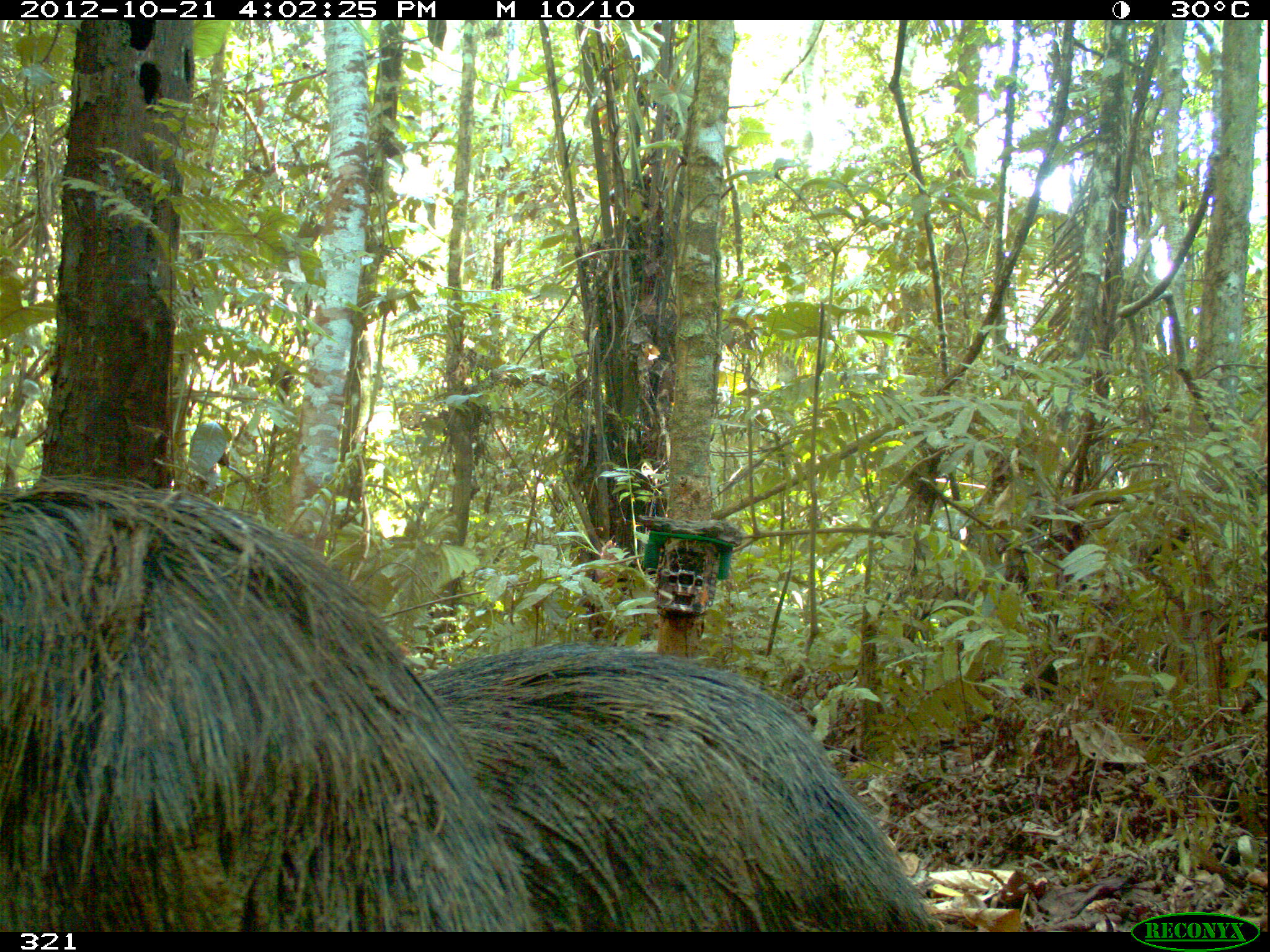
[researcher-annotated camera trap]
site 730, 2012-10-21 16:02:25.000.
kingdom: Animalia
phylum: Chordata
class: Mammalia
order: Artiodactyla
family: Tayassuidae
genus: Tayassu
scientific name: Tayassu pecari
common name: white-lipped peccary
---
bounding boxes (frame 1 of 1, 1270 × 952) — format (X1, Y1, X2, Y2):
tayassu pecari: (0, 467, 540, 930); (413, 641, 945, 931)